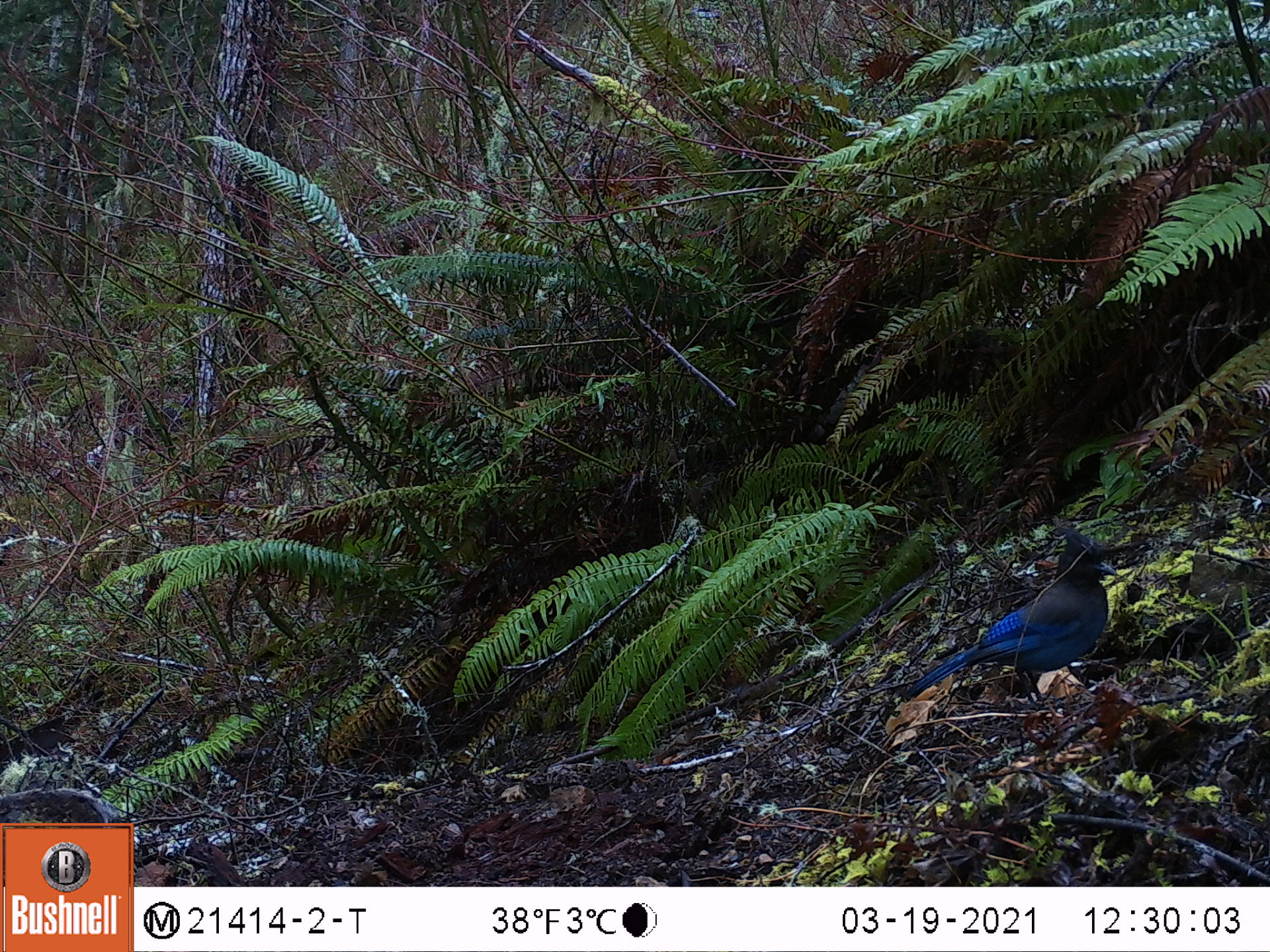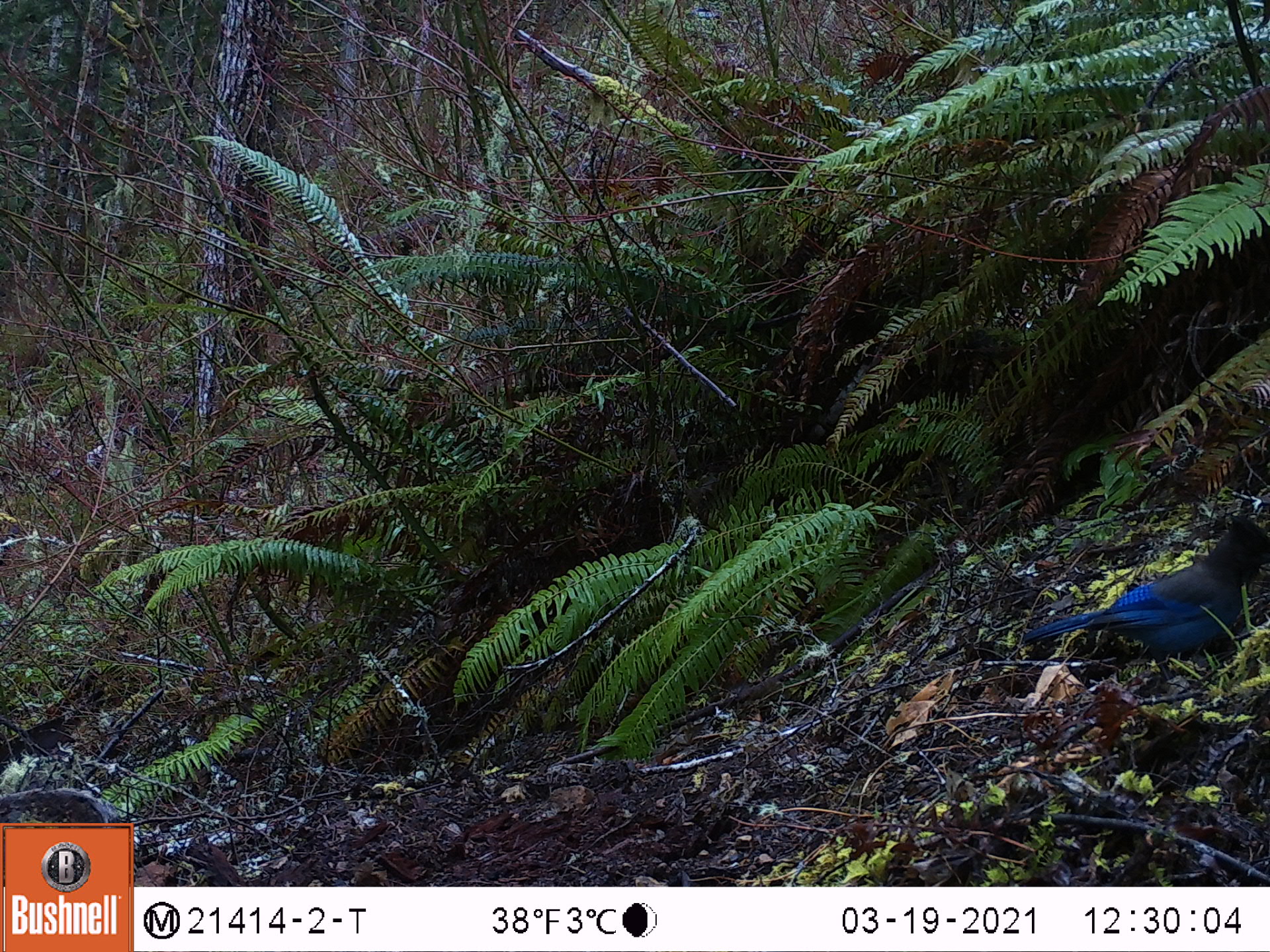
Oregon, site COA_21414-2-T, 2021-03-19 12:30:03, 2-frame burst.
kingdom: Animalia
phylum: Chordata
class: Aves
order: Passeriformes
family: Corvidae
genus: Cyanocitta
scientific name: Cyanocitta stelleri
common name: steller's jay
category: stellers jay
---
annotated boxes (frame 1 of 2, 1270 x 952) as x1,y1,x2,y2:
stellers jay: 874,507,1174,733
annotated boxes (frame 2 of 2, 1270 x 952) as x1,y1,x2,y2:
stellers jay: 995,492,1269,725